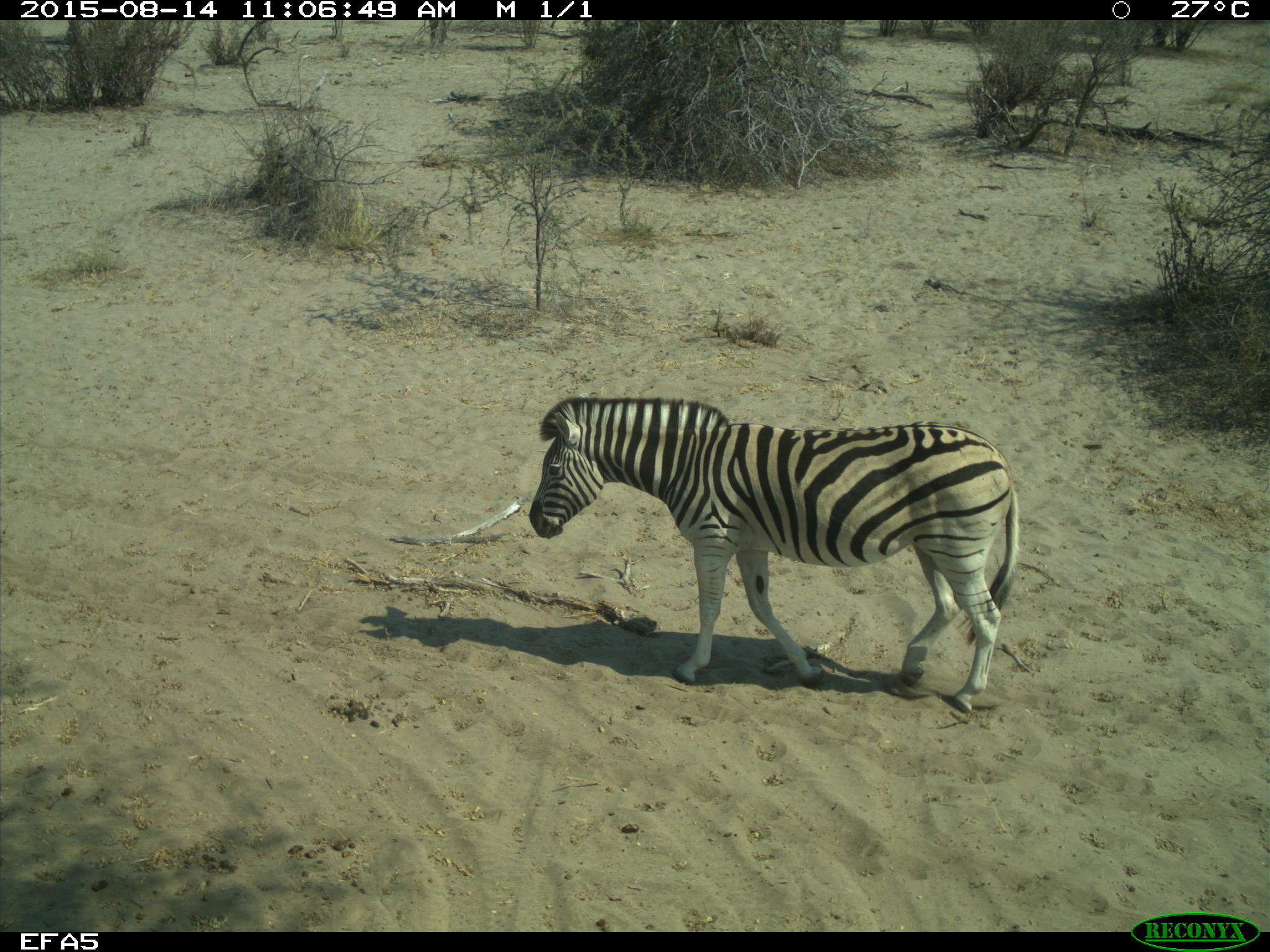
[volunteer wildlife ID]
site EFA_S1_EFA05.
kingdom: Animalia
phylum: Chordata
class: Mammalia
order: Perissodactyla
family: Equidae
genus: Equus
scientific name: Equus quagga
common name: plains zebra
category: zebraplains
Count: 1.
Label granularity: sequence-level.